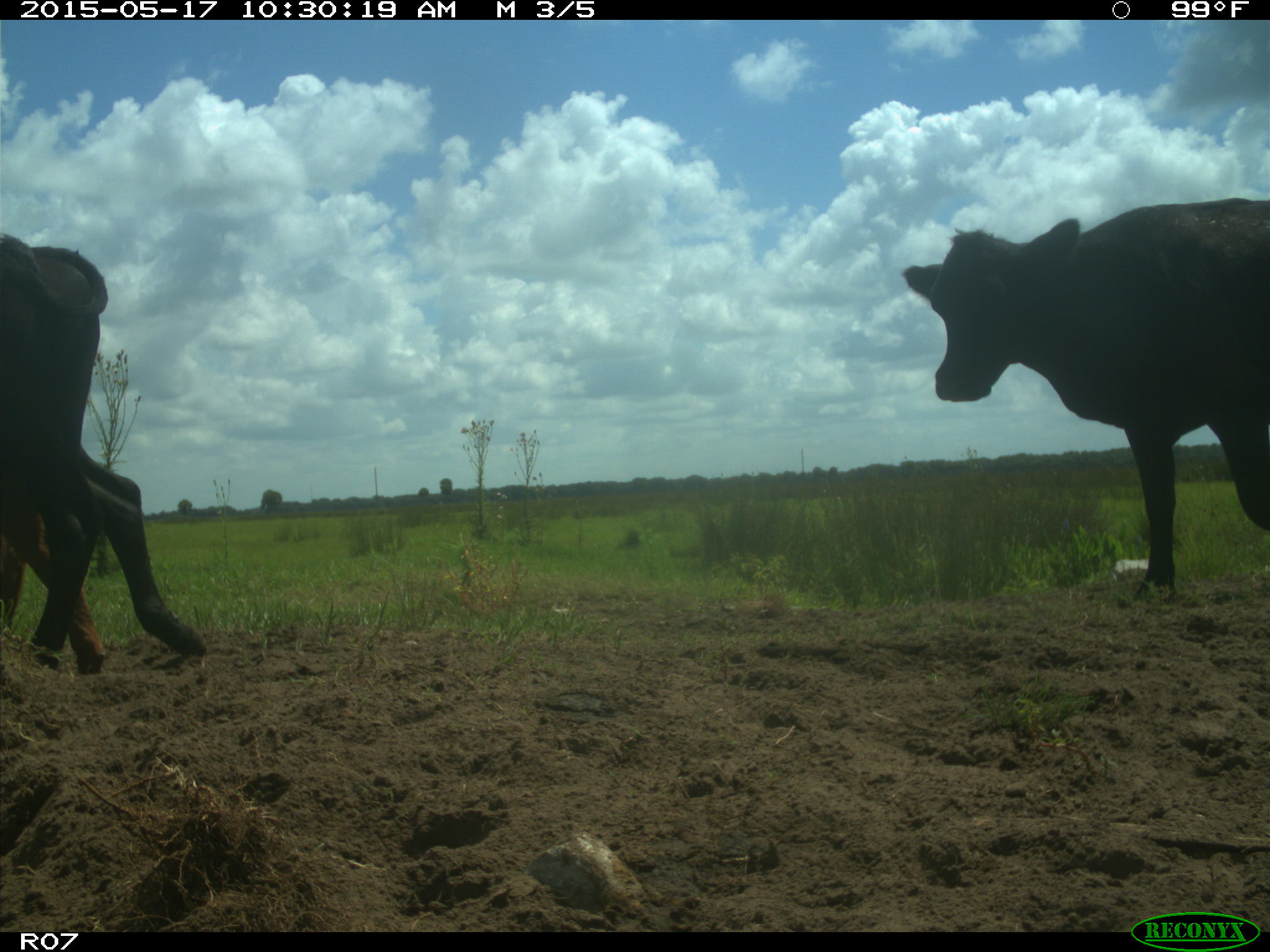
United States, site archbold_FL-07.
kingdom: Animalia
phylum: Chordata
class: Mammalia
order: Artiodactyla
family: Bovidae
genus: Bos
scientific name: Bos taurus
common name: domestic cow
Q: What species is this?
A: Bos taurus (domestic cow).